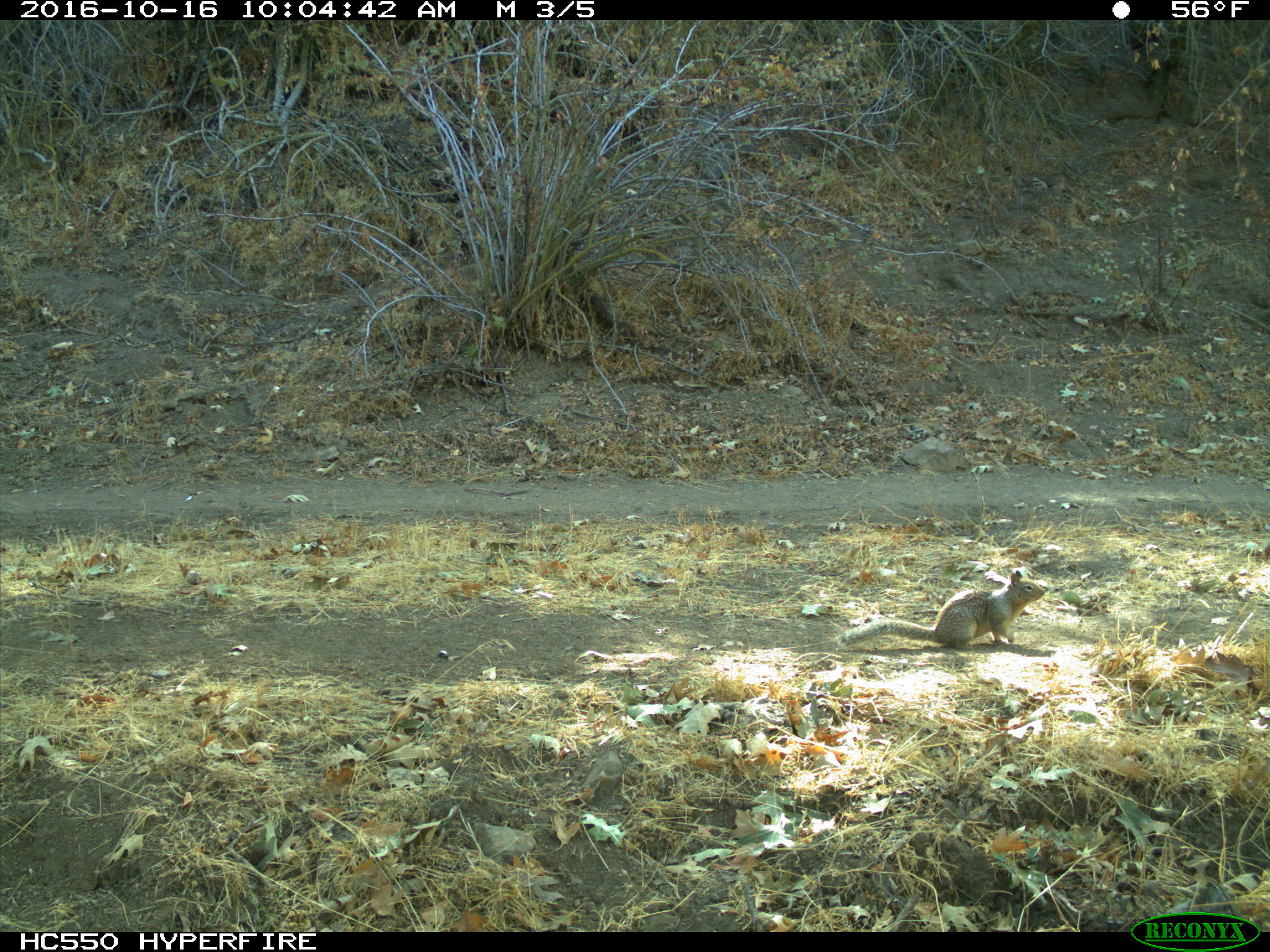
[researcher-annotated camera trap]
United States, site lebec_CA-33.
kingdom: Animalia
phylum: Chordata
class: Mammalia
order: Rodentia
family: Sciuridae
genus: Otospermophilus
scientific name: Otospermophilus beecheyi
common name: california ground squirrel